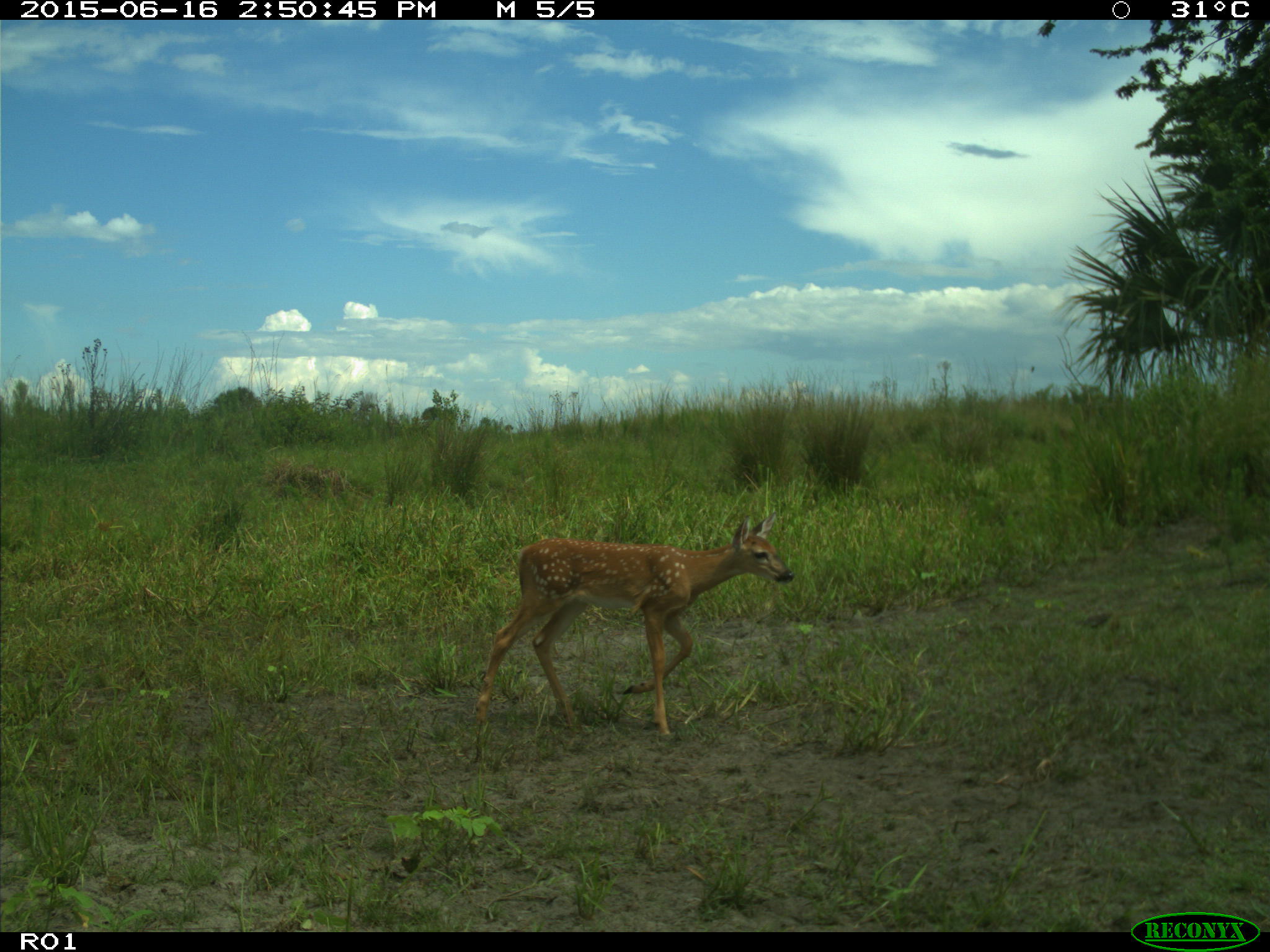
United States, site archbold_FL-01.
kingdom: Animalia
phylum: Chordata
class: Mammalia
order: Artiodactyla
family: Cervidae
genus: Odocoileus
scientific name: Odocoileus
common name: deer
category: unidentified deer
Unidentified deer (deer) (Odocoileus).